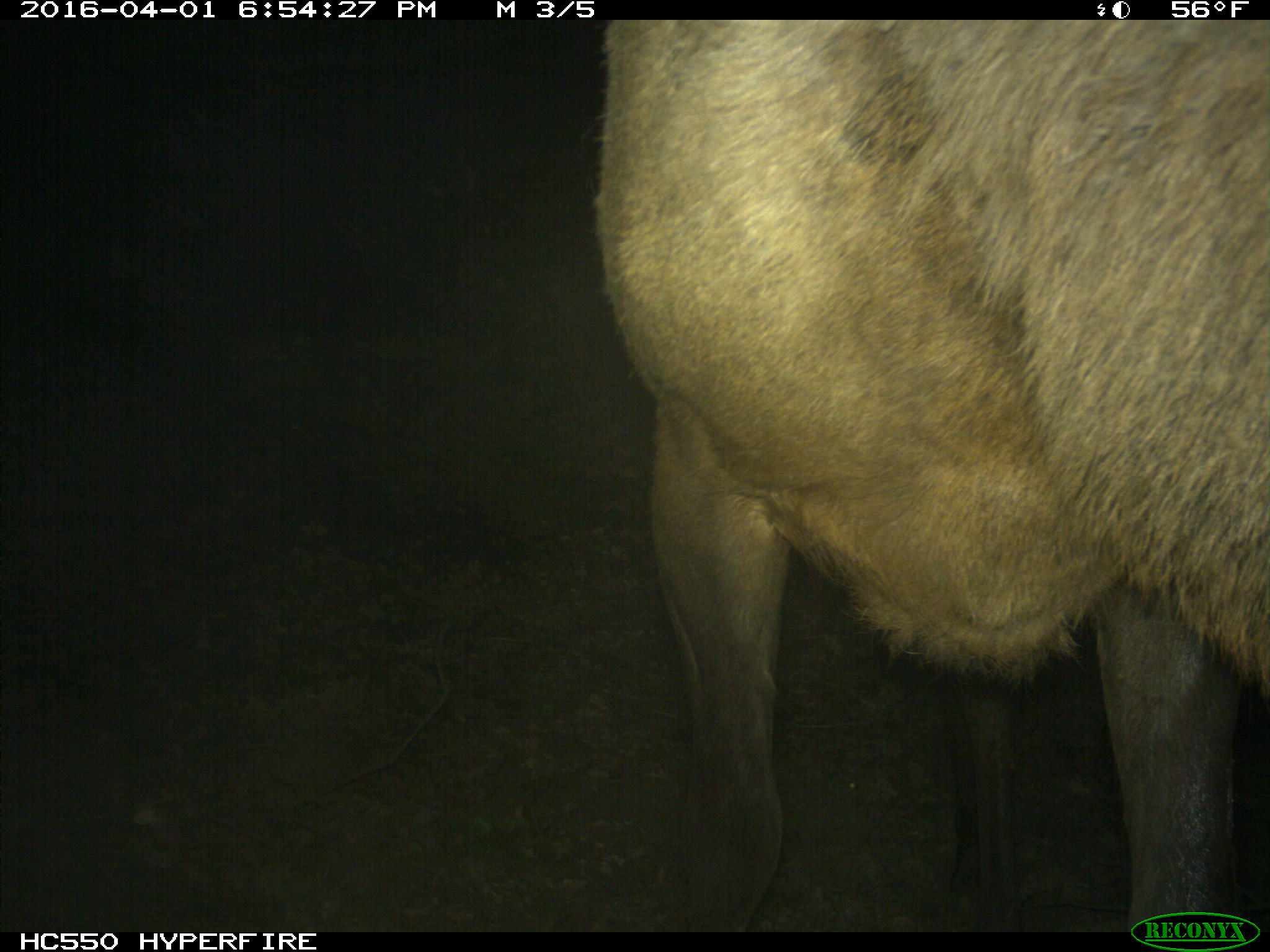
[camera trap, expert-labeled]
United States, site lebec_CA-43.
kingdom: Animalia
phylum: Chordata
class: Mammalia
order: Artiodactyla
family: Cervidae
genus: Cervus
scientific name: Cervus canadensis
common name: elk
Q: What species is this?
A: Cervus canadensis (elk).